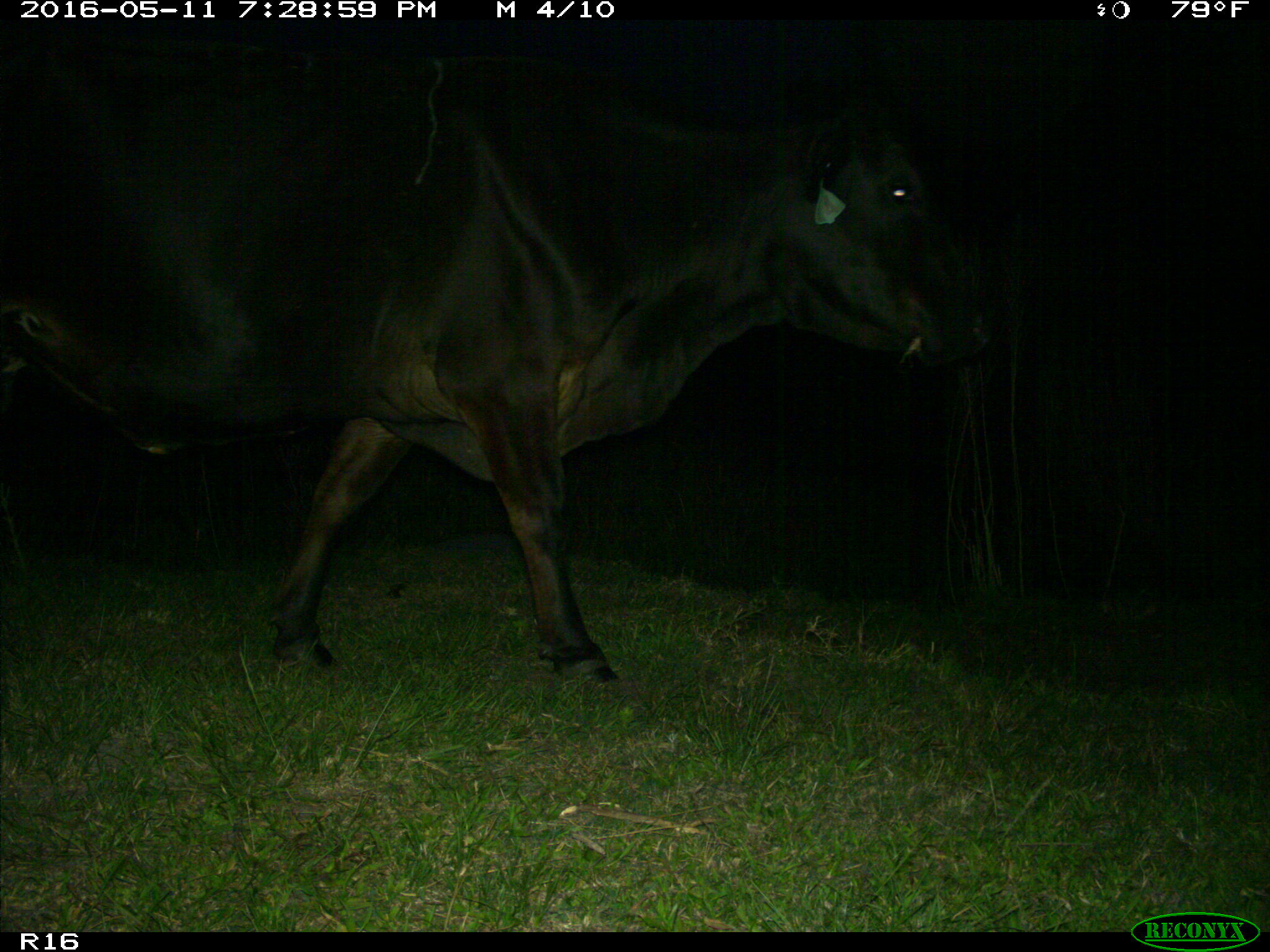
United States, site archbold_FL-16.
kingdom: Animalia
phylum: Chordata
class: Mammalia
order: Artiodactyla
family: Bovidae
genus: Bos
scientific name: Bos taurus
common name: domestic cow